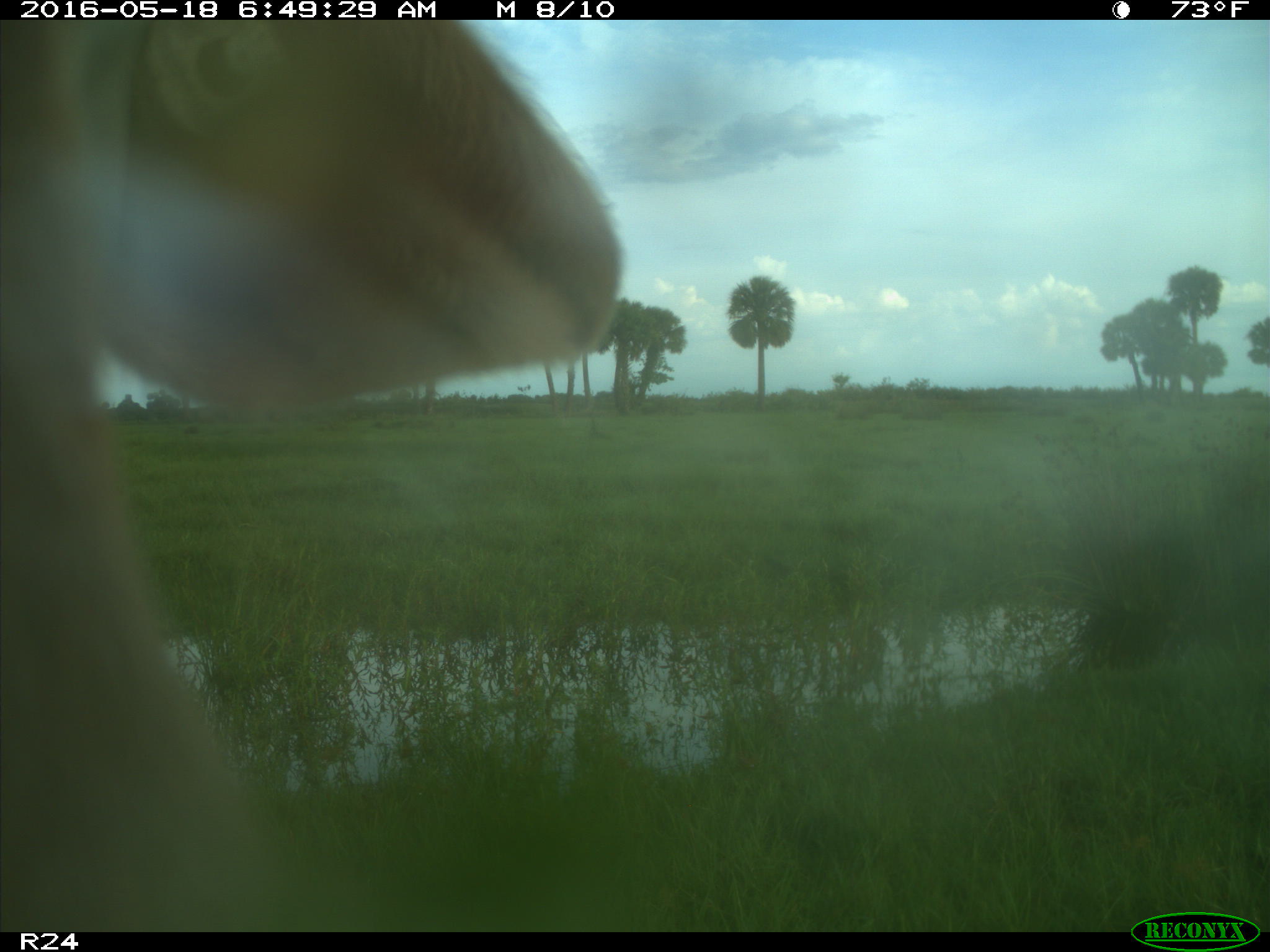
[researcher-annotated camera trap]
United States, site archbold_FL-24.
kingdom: Animalia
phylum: Chordata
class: Mammalia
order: Artiodactyla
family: Bovidae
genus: Bos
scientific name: Bos taurus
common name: domestic cow